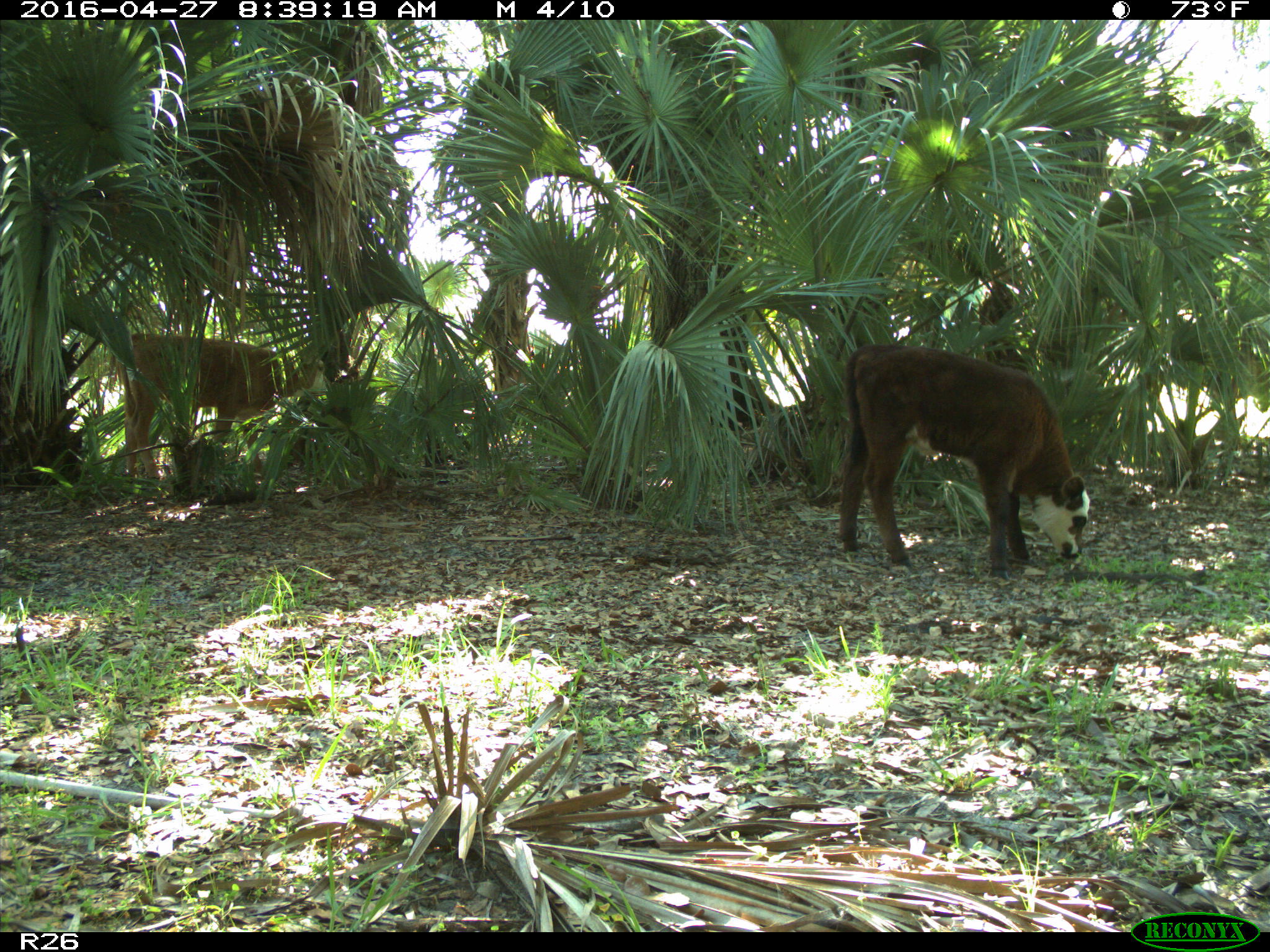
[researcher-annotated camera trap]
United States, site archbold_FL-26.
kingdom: Animalia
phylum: Chordata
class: Mammalia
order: Artiodactyla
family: Bovidae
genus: Bos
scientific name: Bos taurus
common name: domestic cow